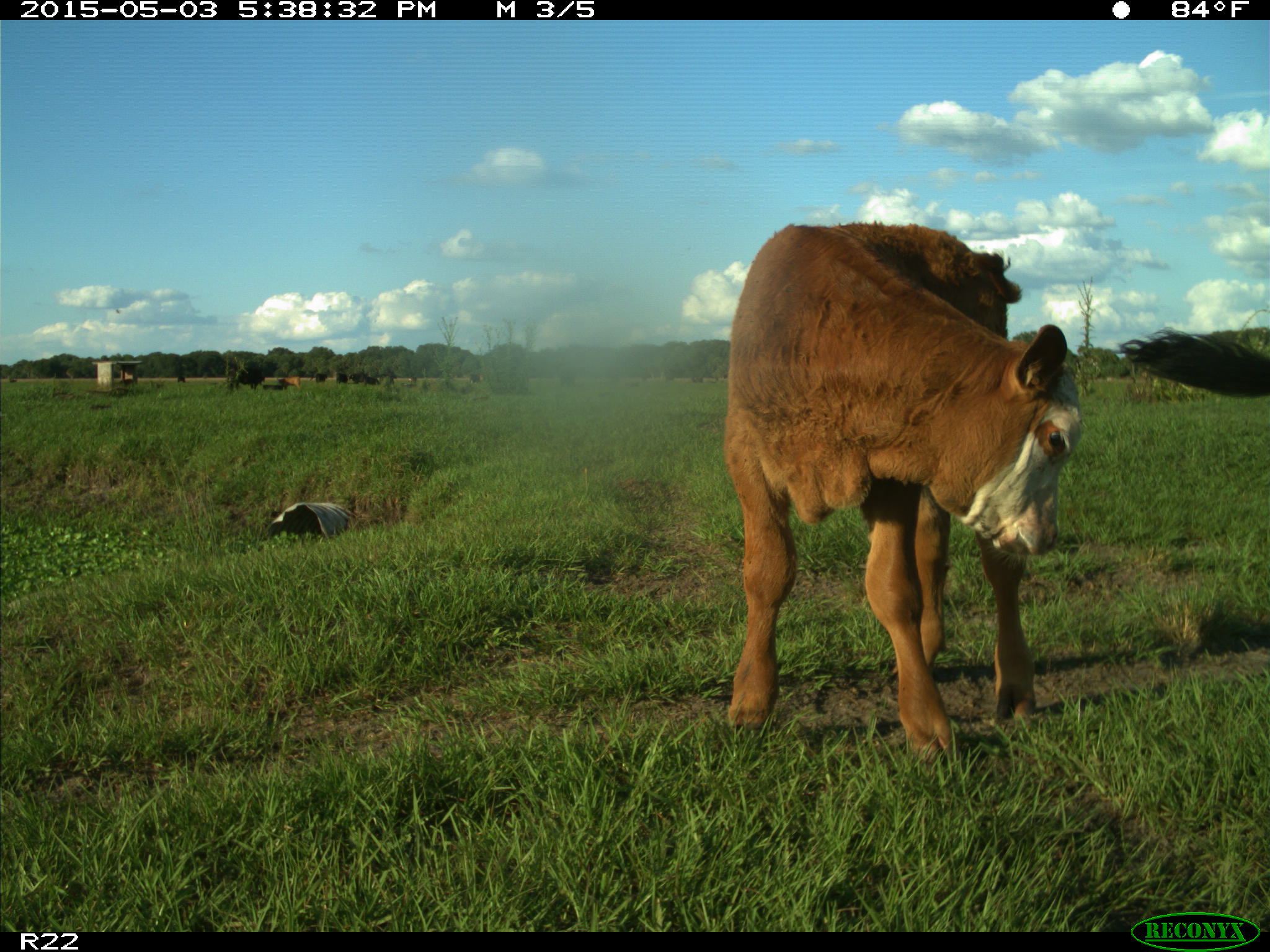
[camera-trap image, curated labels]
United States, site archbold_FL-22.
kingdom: Animalia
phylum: Chordata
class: Mammalia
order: Artiodactyla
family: Bovidae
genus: Bos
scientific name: Bos taurus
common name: domestic cow